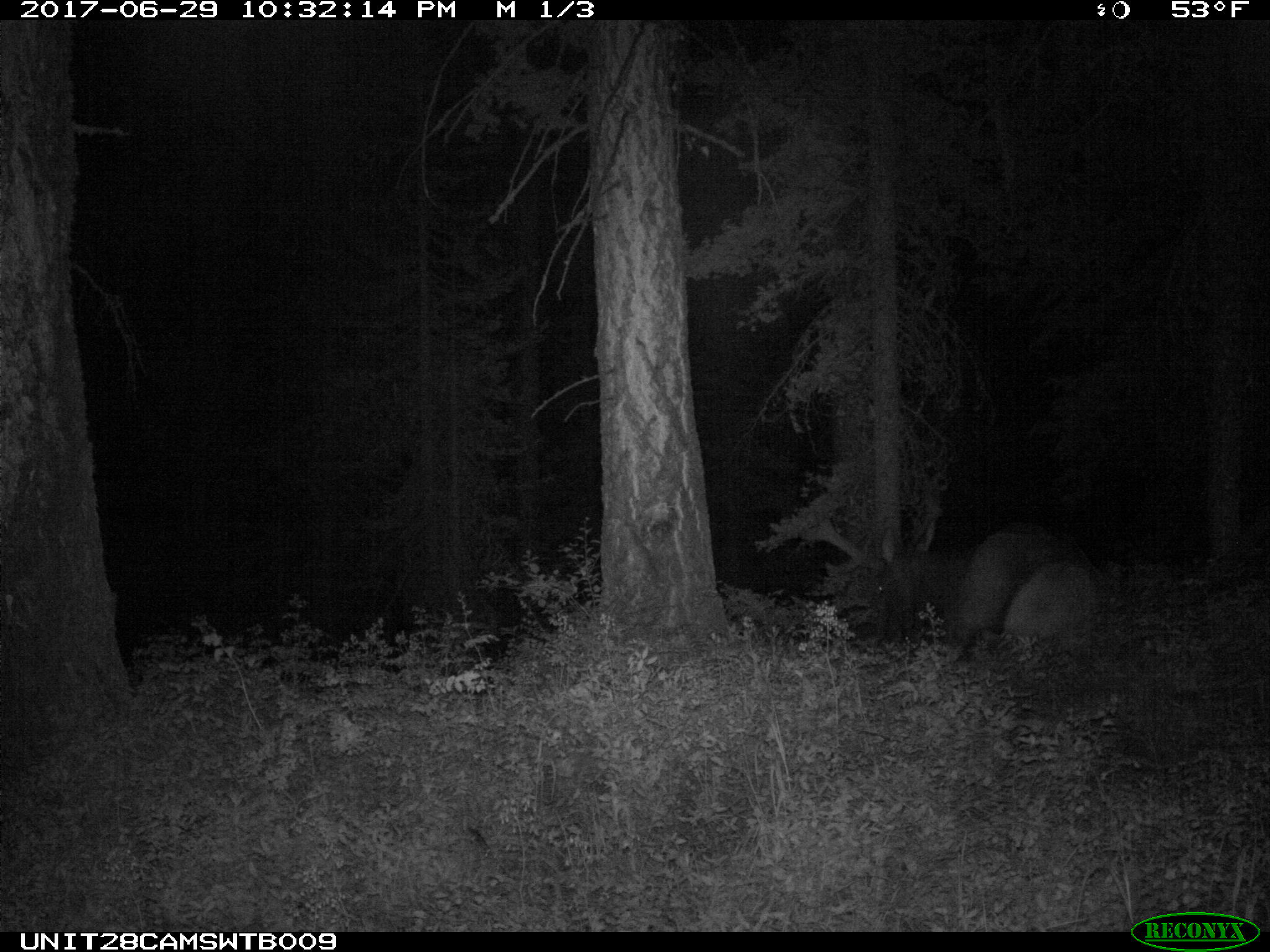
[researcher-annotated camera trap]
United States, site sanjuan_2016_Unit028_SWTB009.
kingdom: Animalia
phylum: Chordata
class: Mammalia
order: Artiodactyla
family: Cervidae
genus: Cervus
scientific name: Cervus elaphus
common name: red deer